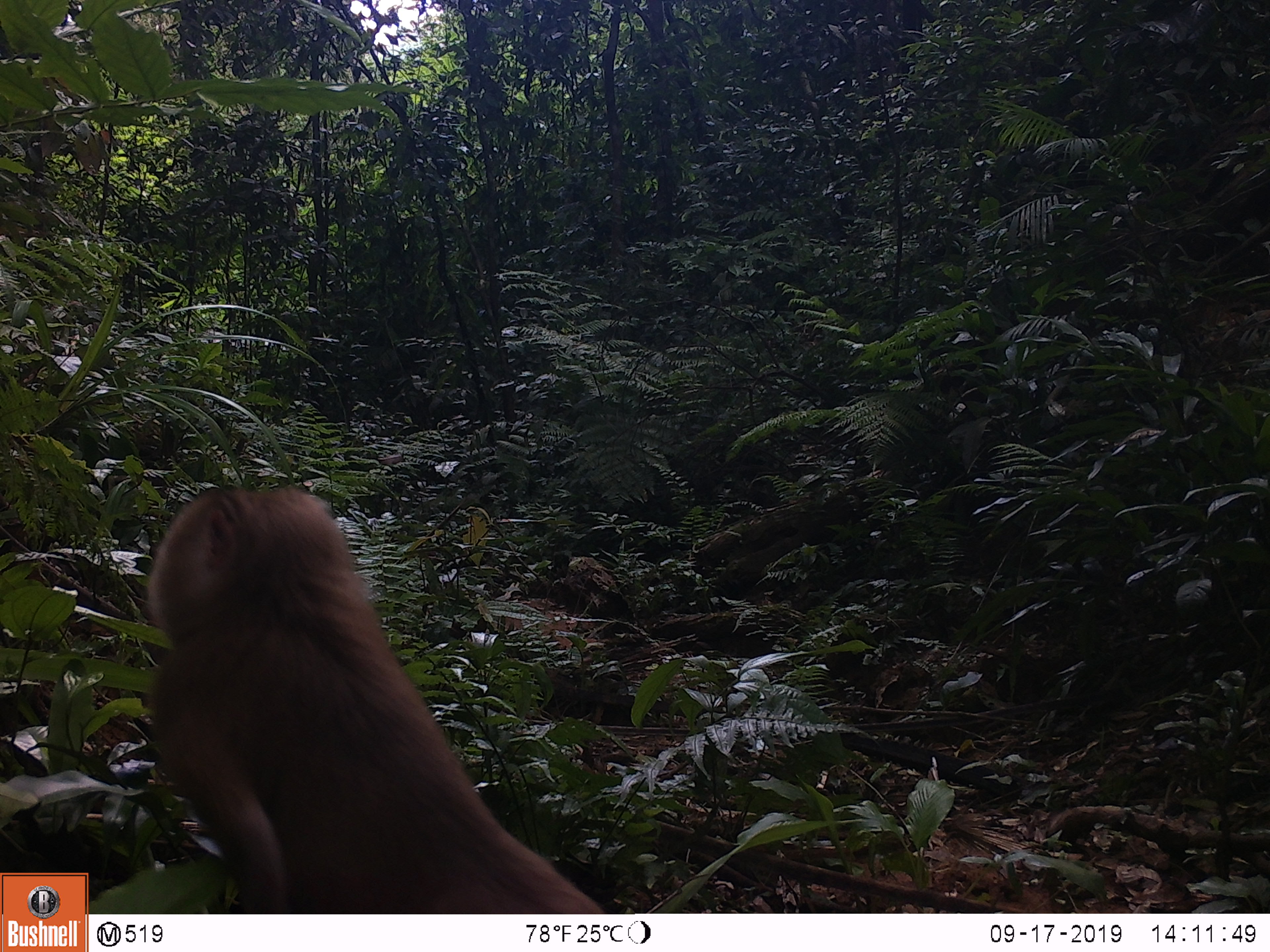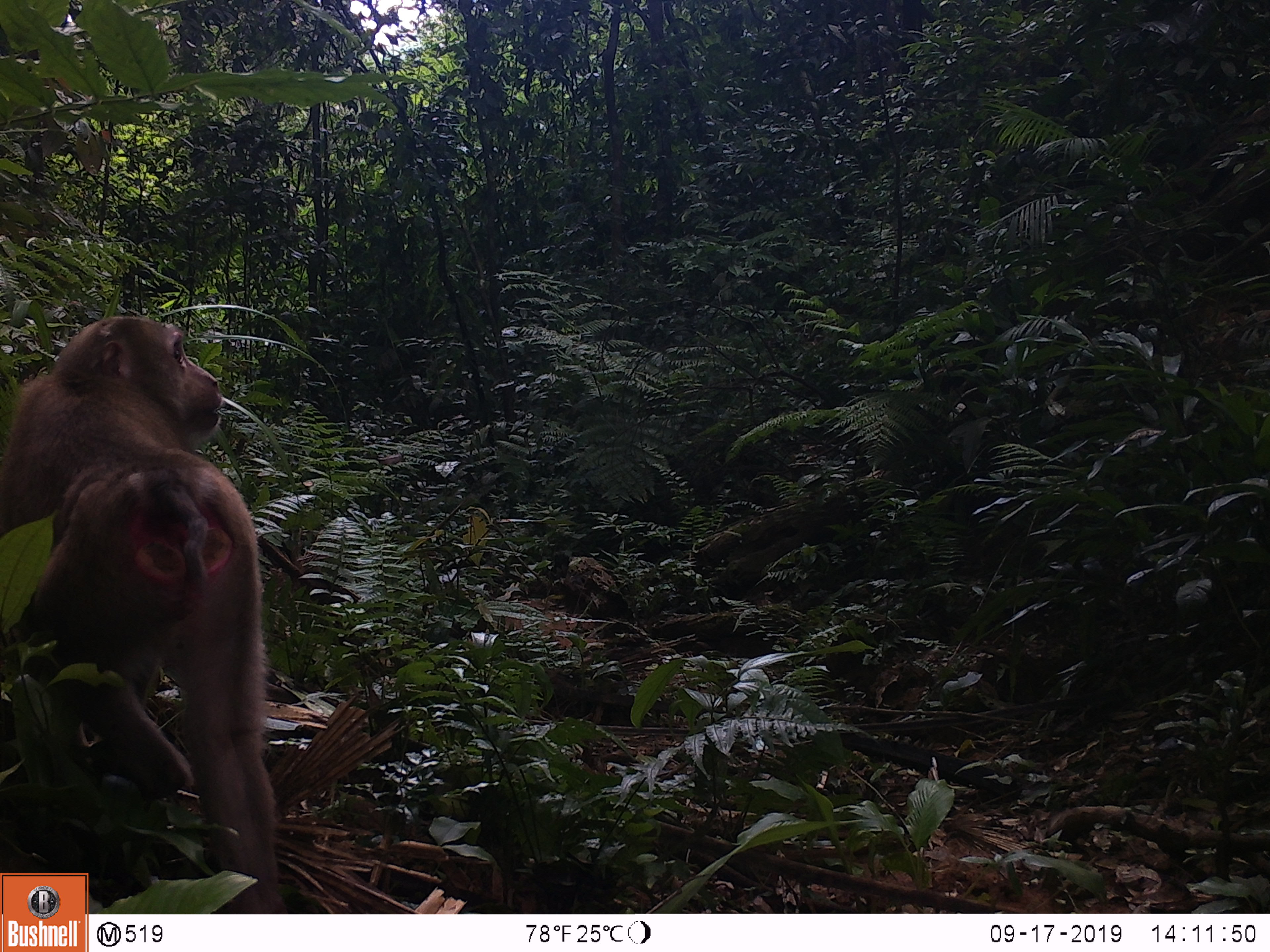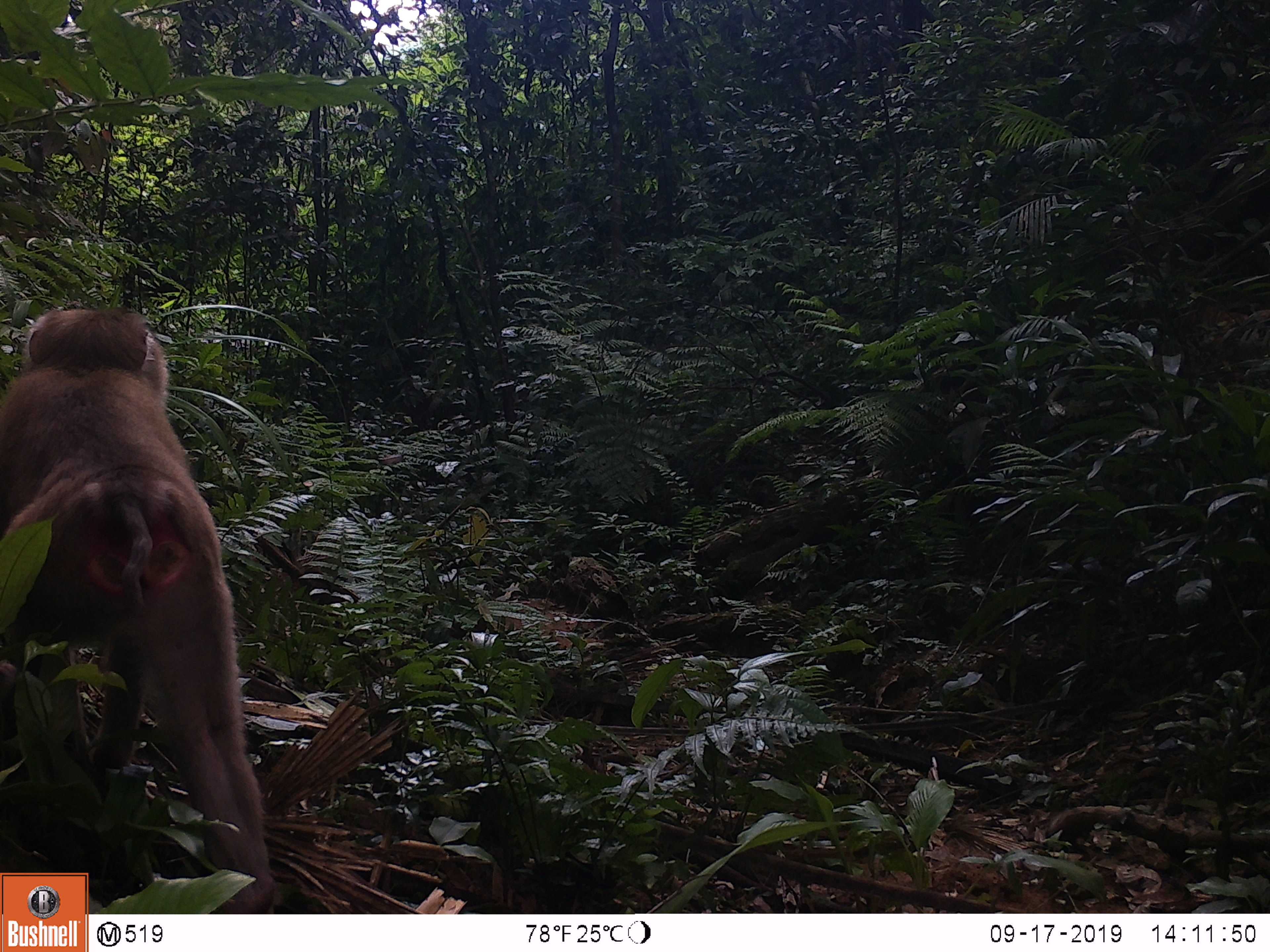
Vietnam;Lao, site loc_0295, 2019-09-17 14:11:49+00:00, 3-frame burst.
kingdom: Animalia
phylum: Chordata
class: Mammalia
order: Primates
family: Cercopithecidae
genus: Macaca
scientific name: Macaca nemestrina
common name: pig-tailed macaque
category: pig tailed macaque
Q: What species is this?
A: Pig tailed macaque (pig-tailed macaque) (Macaca nemestrina).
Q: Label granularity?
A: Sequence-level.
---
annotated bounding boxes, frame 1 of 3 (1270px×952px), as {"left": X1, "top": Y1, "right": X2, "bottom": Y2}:
pig tailed macaque: {"left": 149, "top": 484, "right": 605, "bottom": 911}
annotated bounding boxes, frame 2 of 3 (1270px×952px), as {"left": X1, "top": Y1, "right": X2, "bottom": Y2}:
pig tailed macaque: {"left": 1, "top": 313, "right": 283, "bottom": 913}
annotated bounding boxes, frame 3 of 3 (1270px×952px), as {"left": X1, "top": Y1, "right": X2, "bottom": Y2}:
pig tailed macaque: {"left": 0, "top": 304, "right": 274, "bottom": 914}